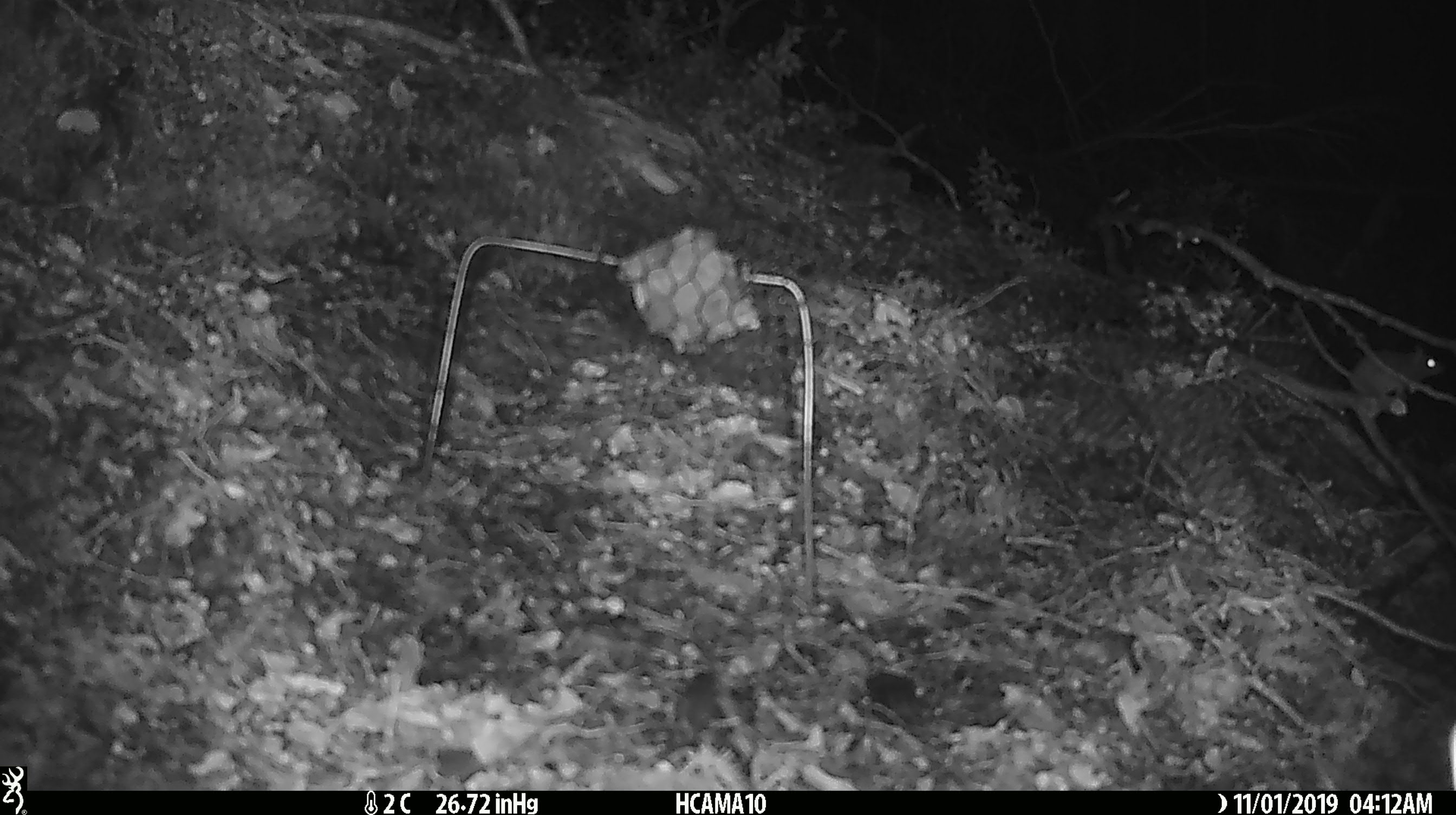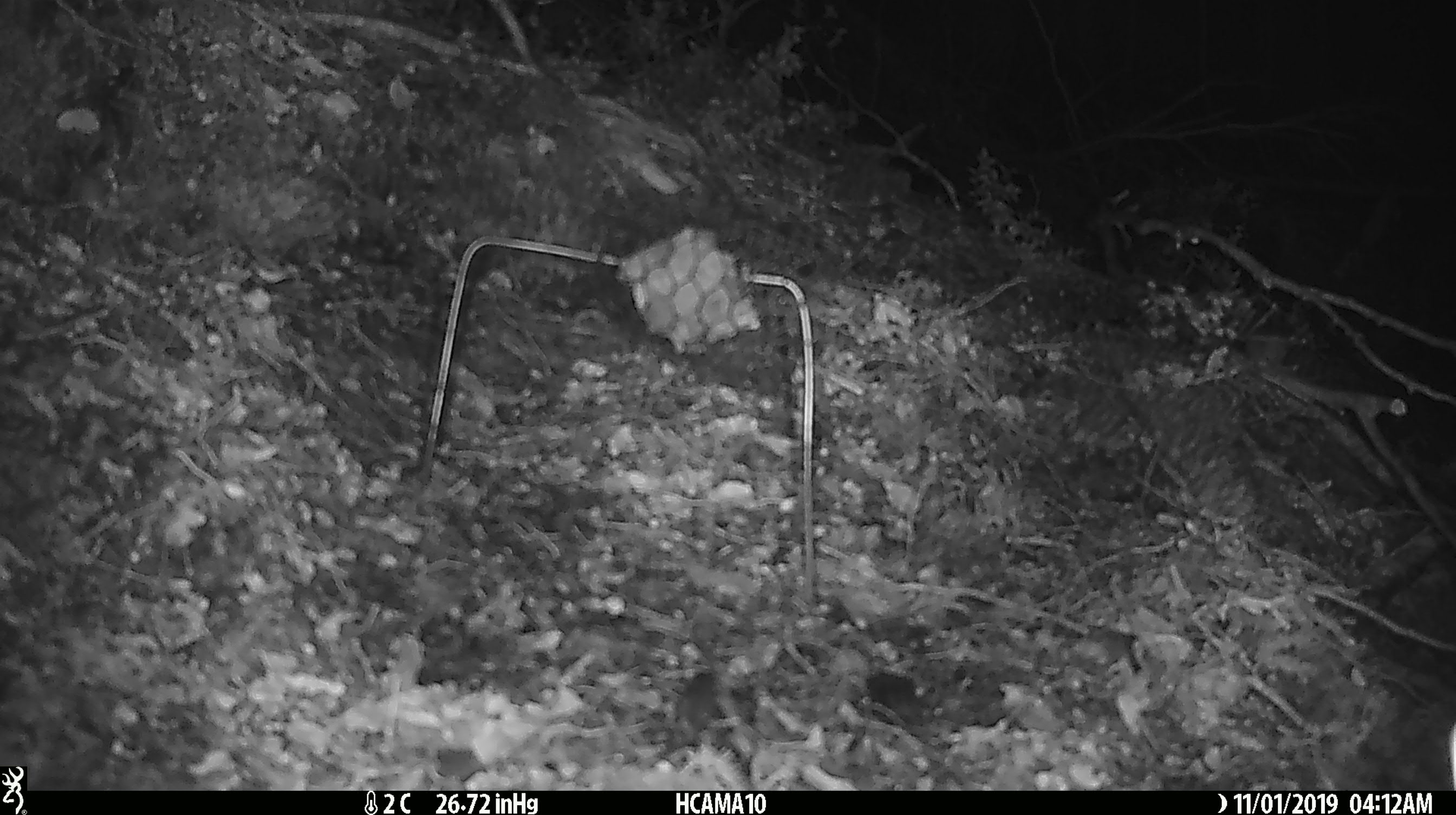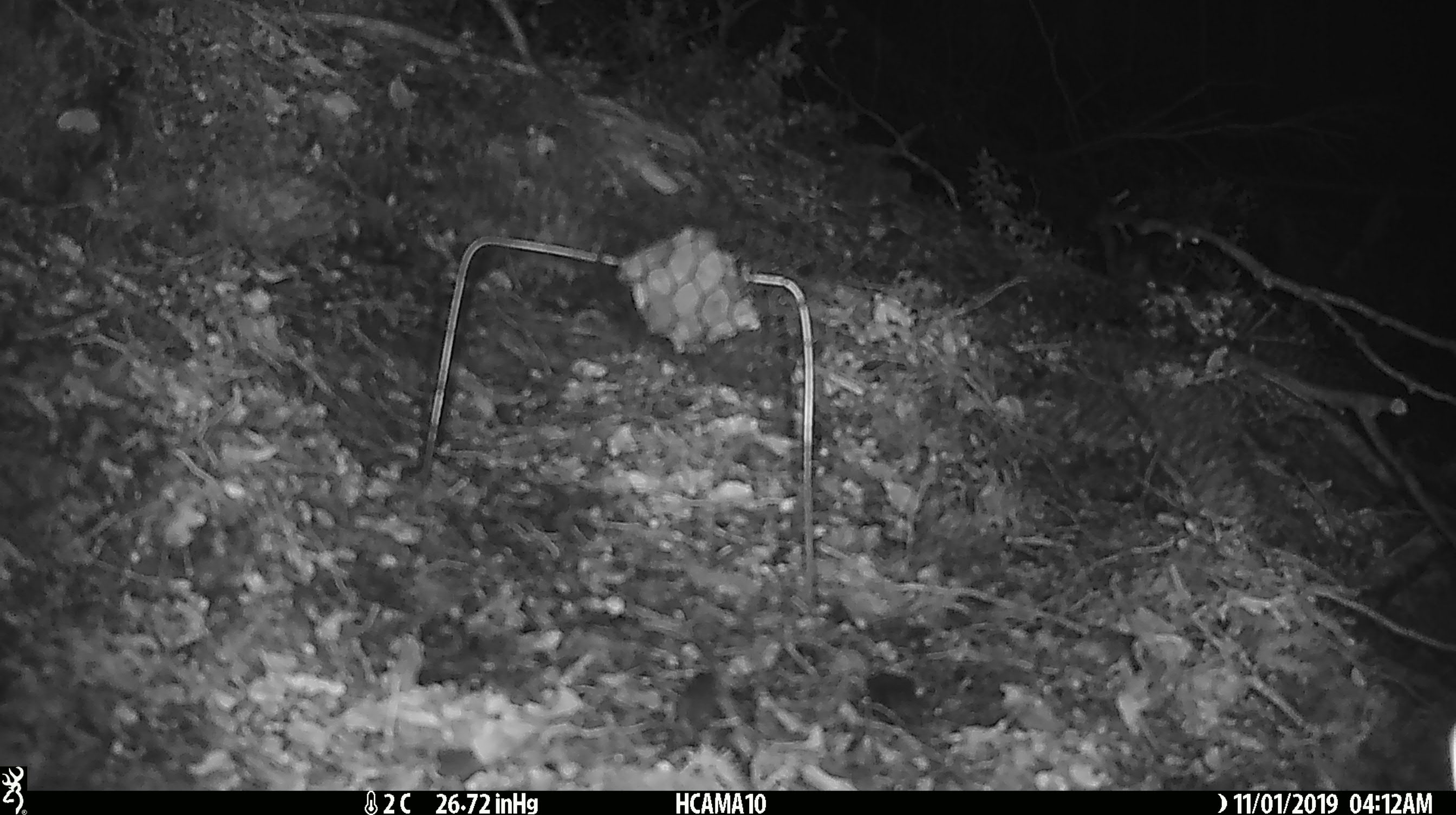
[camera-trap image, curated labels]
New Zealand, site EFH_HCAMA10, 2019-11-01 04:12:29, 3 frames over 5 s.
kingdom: Animalia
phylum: Chordata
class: Mammalia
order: Rodentia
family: Muridae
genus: Mus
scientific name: Mus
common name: mouse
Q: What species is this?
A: Mouse (Mus).